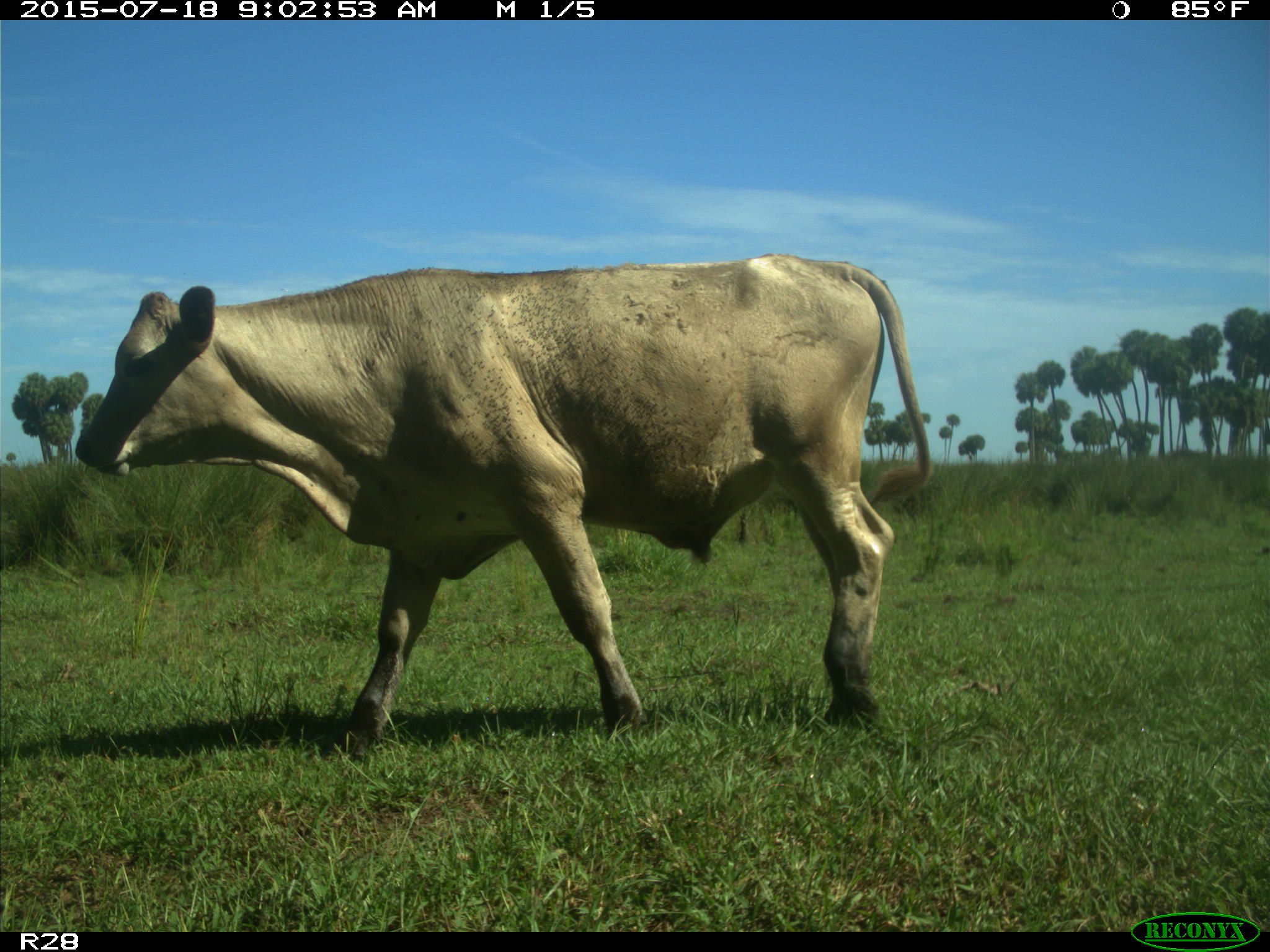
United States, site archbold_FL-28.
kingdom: Animalia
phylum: Chordata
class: Mammalia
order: Artiodactyla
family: Bovidae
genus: Bos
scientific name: Bos taurus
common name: domestic cow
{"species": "Bos taurus (domestic cow)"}